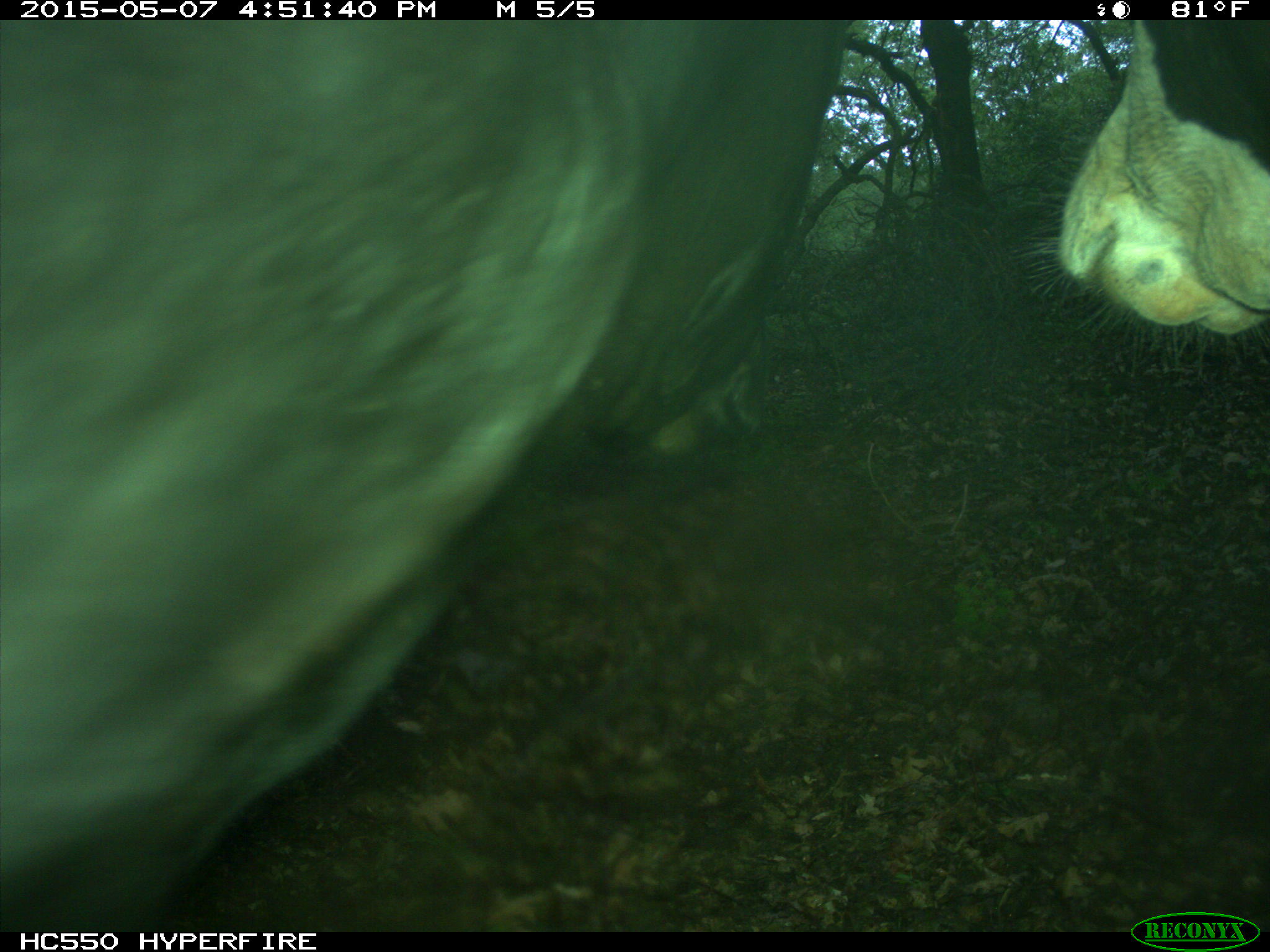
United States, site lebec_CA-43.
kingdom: Animalia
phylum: Chordata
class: Mammalia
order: Artiodactyla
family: Bovidae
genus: Bos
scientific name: Bos taurus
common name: domestic cow